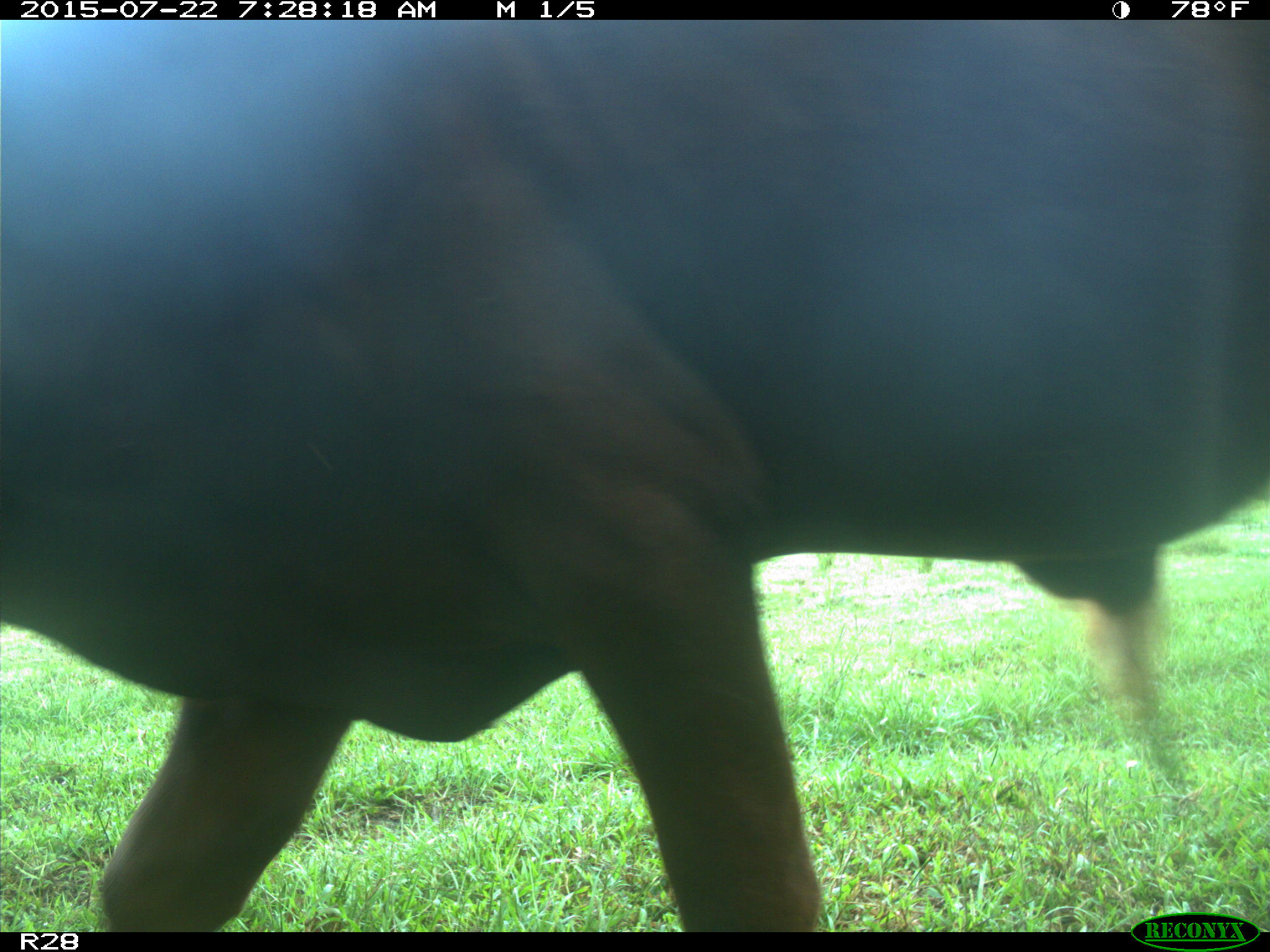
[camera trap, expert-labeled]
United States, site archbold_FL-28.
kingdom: Animalia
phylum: Chordata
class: Mammalia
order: Artiodactyla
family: Bovidae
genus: Bos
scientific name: Bos taurus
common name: domestic cow